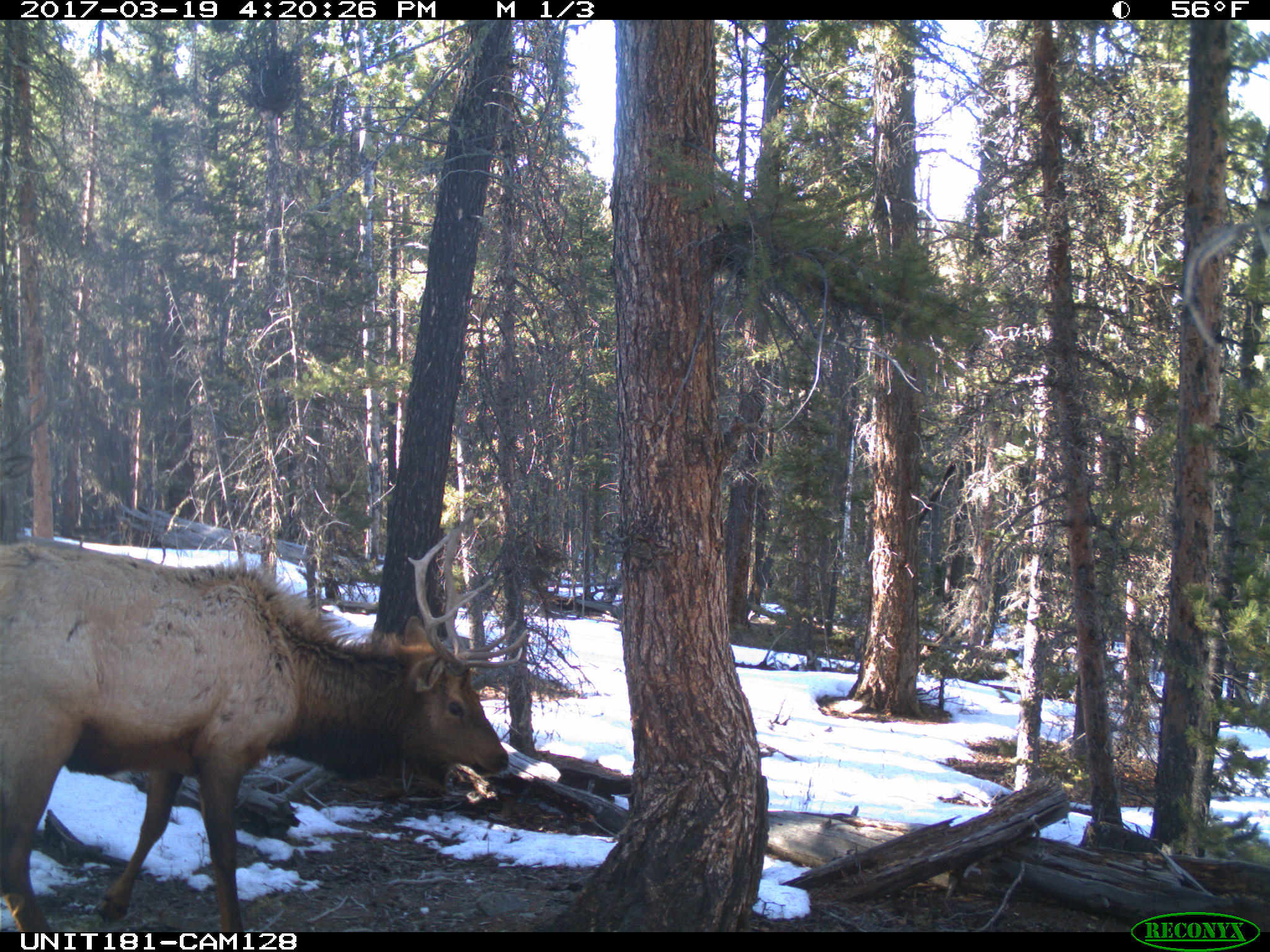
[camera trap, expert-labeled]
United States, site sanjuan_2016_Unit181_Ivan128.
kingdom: Animalia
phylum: Chordata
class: Mammalia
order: Artiodactyla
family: Cervidae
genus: Cervus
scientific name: Cervus elaphus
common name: red deer